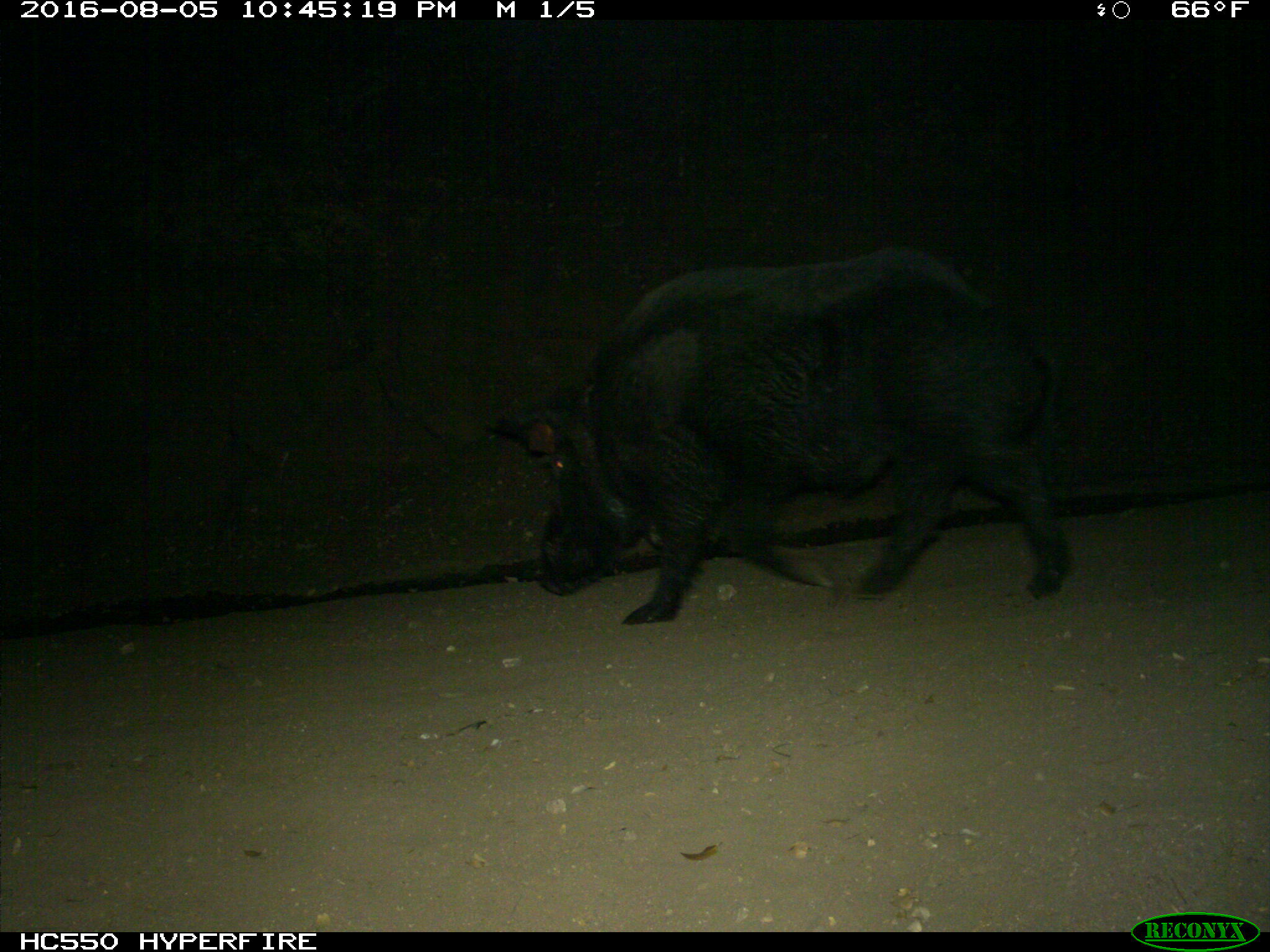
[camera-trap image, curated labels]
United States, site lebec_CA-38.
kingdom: Animalia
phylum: Chordata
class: Mammalia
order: Artiodactyla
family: Suidae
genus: Sus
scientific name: Sus scrofa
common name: wild boar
Sus scrofa (wild boar).